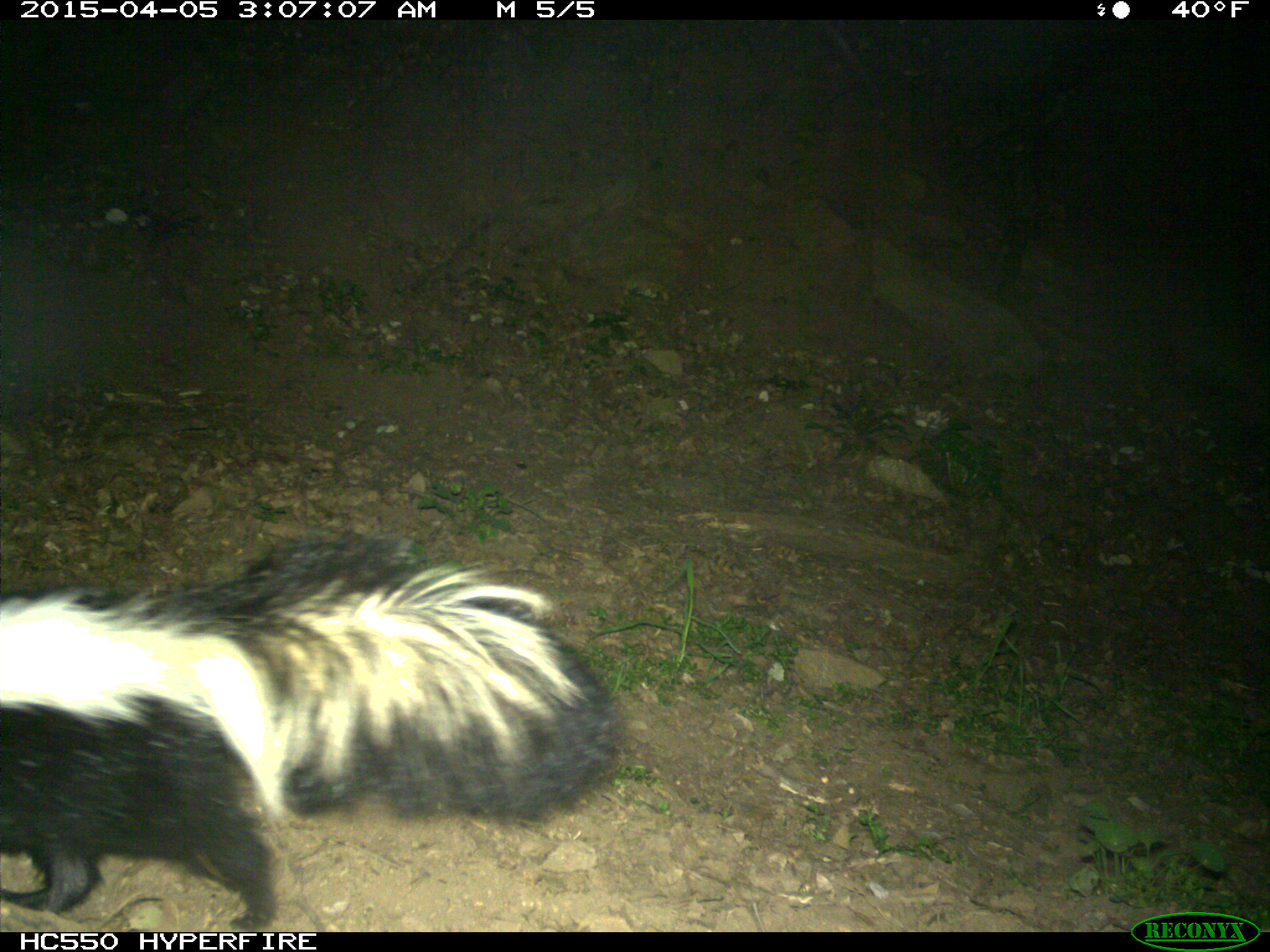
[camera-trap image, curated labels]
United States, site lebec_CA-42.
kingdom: Animalia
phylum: Chordata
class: Mammalia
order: Carnivora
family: Mephitidae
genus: Mephitis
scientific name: Mephitis mephitis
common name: striped skunk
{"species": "Mephitis mephitis (striped skunk)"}